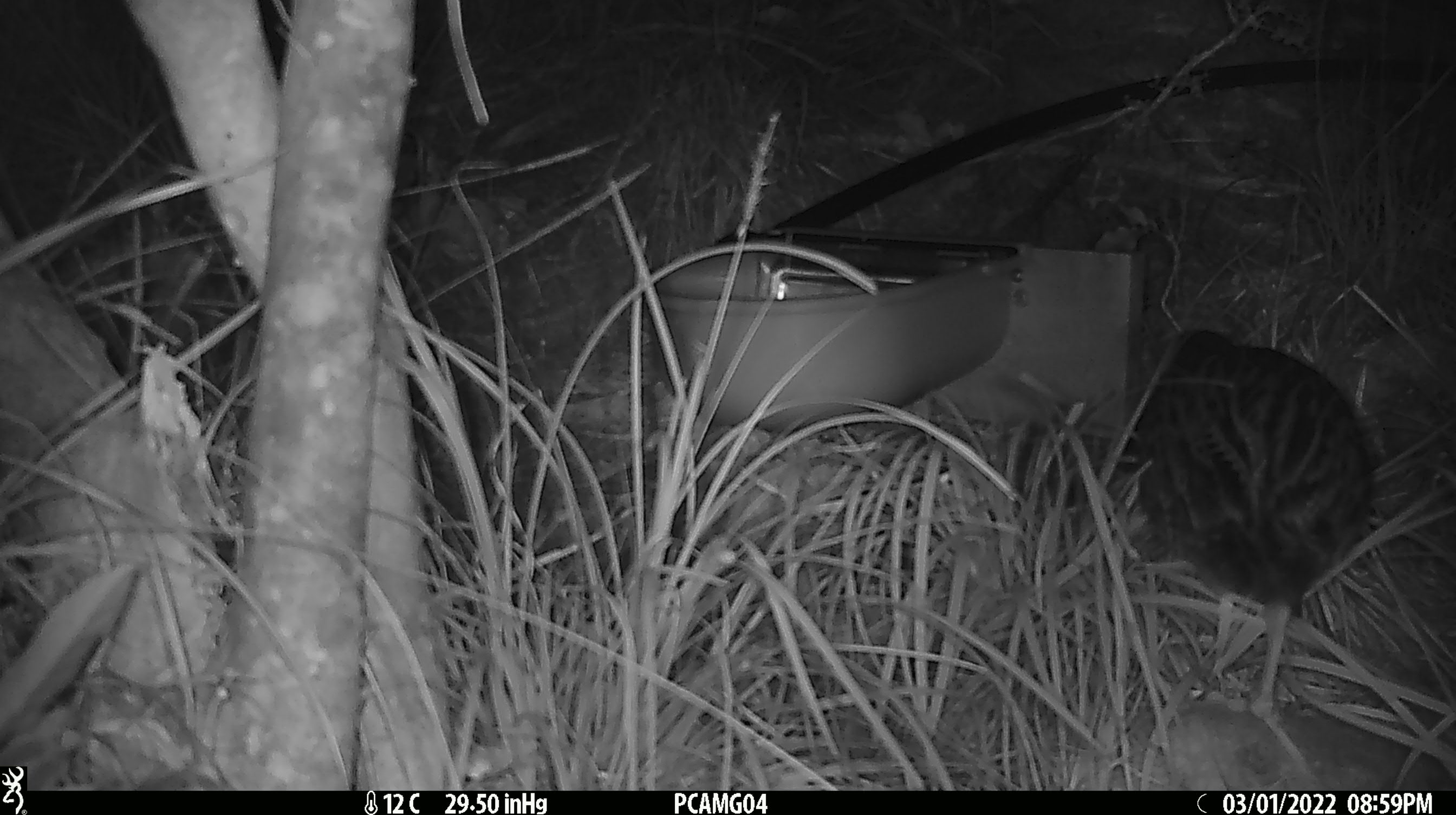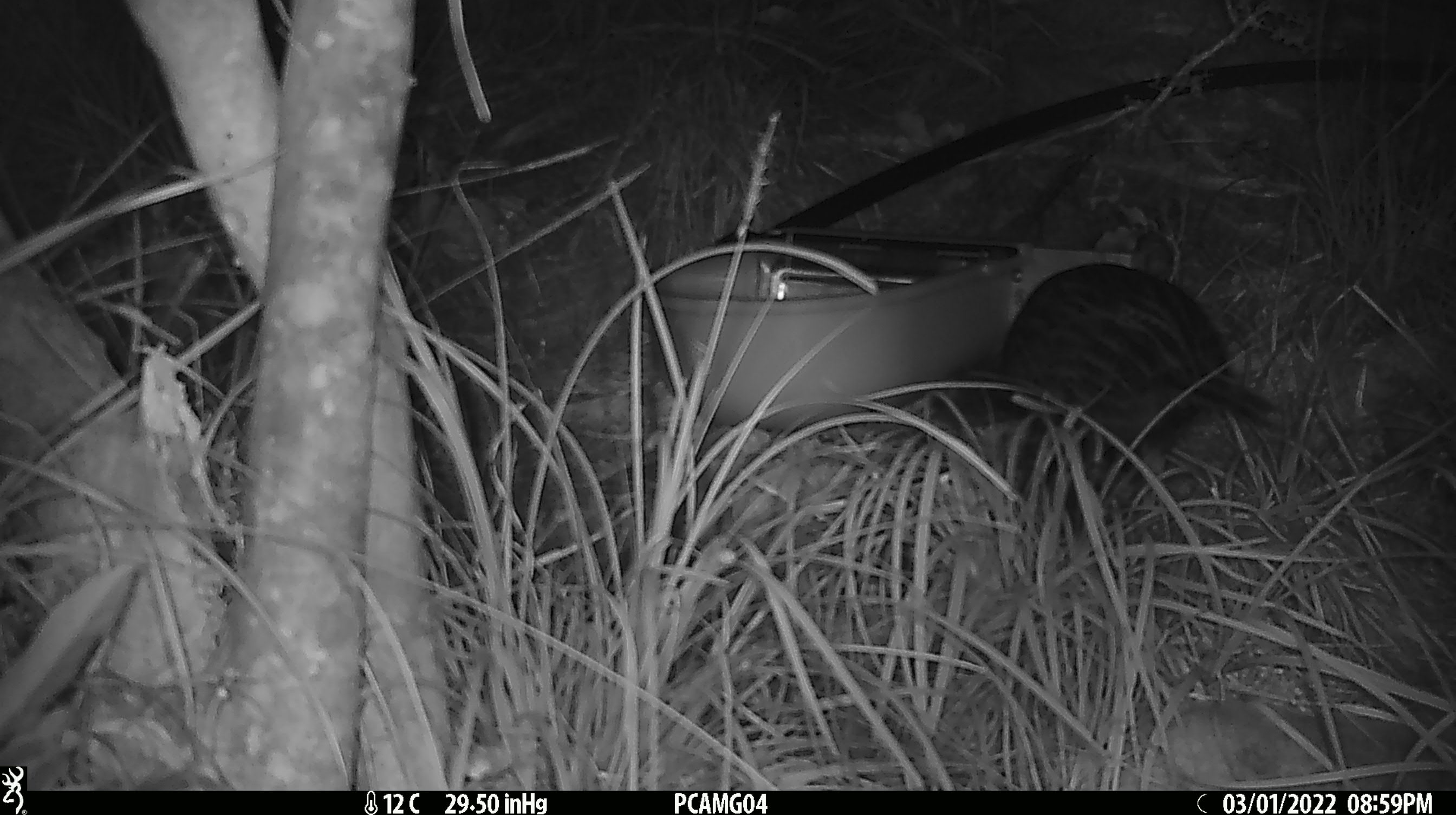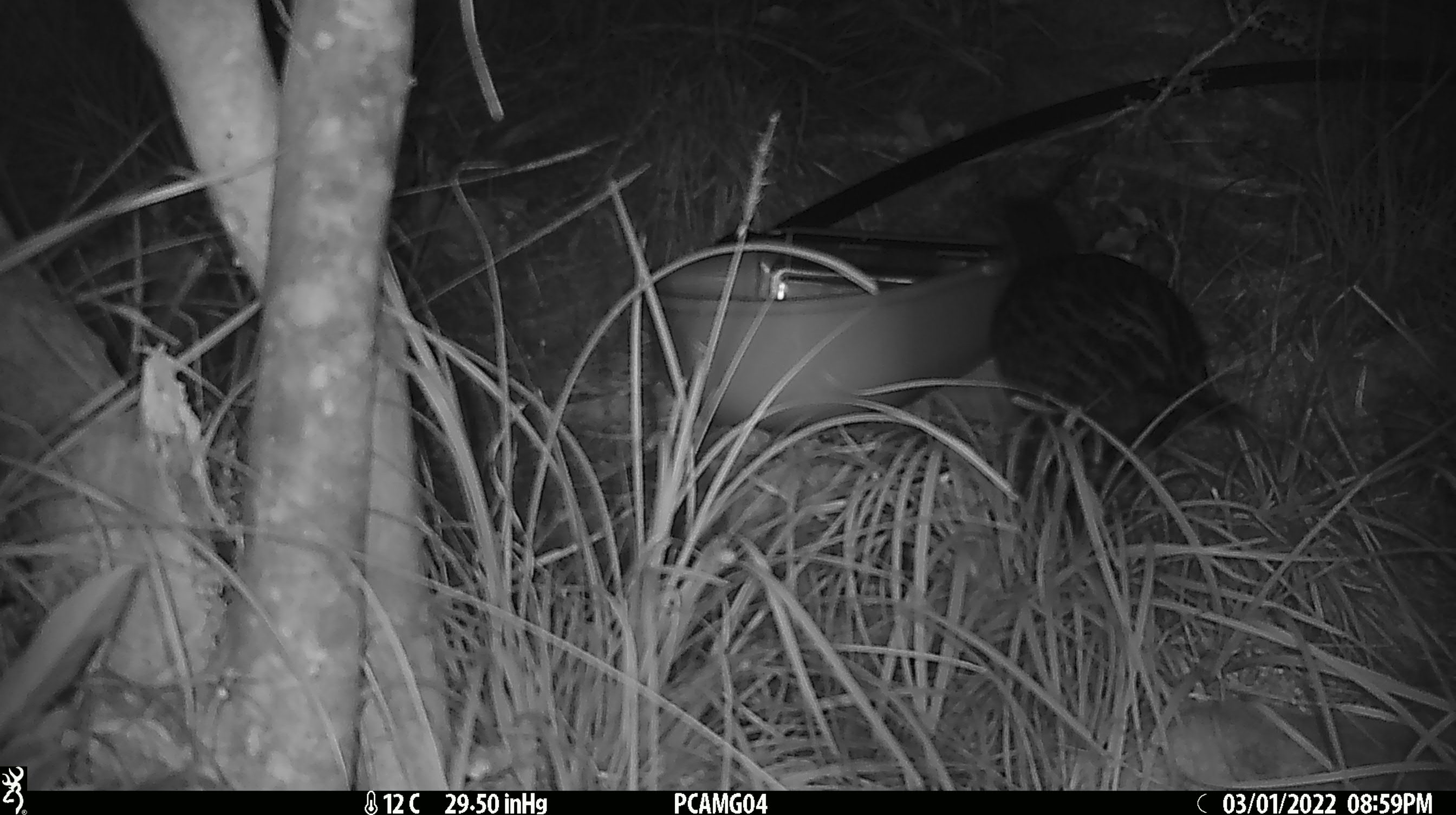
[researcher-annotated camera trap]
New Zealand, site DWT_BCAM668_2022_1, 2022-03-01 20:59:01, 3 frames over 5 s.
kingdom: Animalia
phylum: Chordata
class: Aves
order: Gruiformes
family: Rallidae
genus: Gallirallus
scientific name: Gallirallus australis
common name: weka